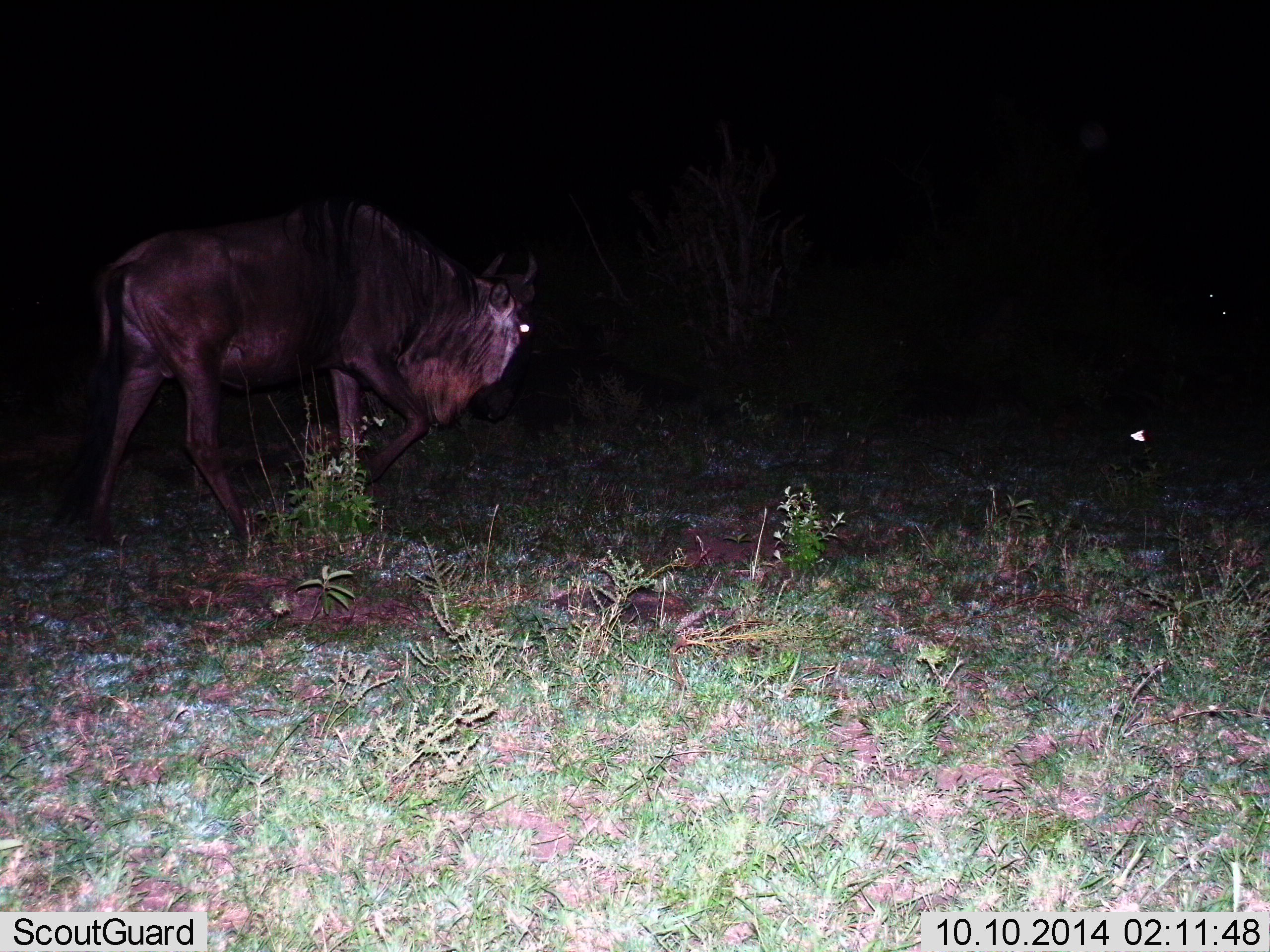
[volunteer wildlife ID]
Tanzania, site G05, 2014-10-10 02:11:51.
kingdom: Animalia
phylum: Chordata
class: Mammalia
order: Artiodactyla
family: Bovidae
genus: Connochaetes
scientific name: Connochaetes taurinus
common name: blue wildebeest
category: wildebeest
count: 1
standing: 20%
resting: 0%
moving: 80%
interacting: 0%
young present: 0%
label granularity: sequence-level